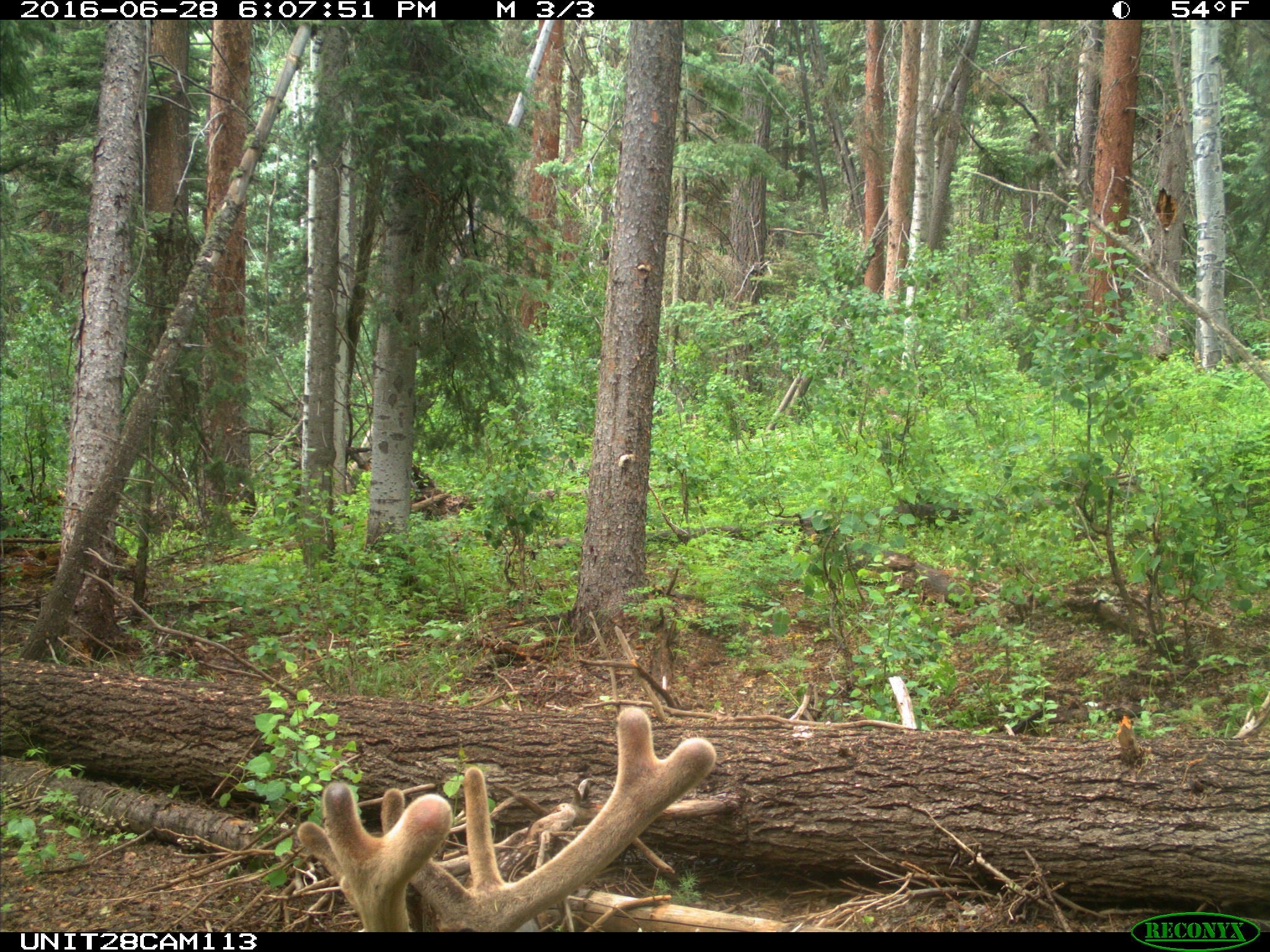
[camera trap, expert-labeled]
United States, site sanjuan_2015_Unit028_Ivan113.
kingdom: Animalia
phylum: Chordata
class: Mammalia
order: Artiodactyla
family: Cervidae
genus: Cervus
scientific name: Cervus elaphus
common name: red deer